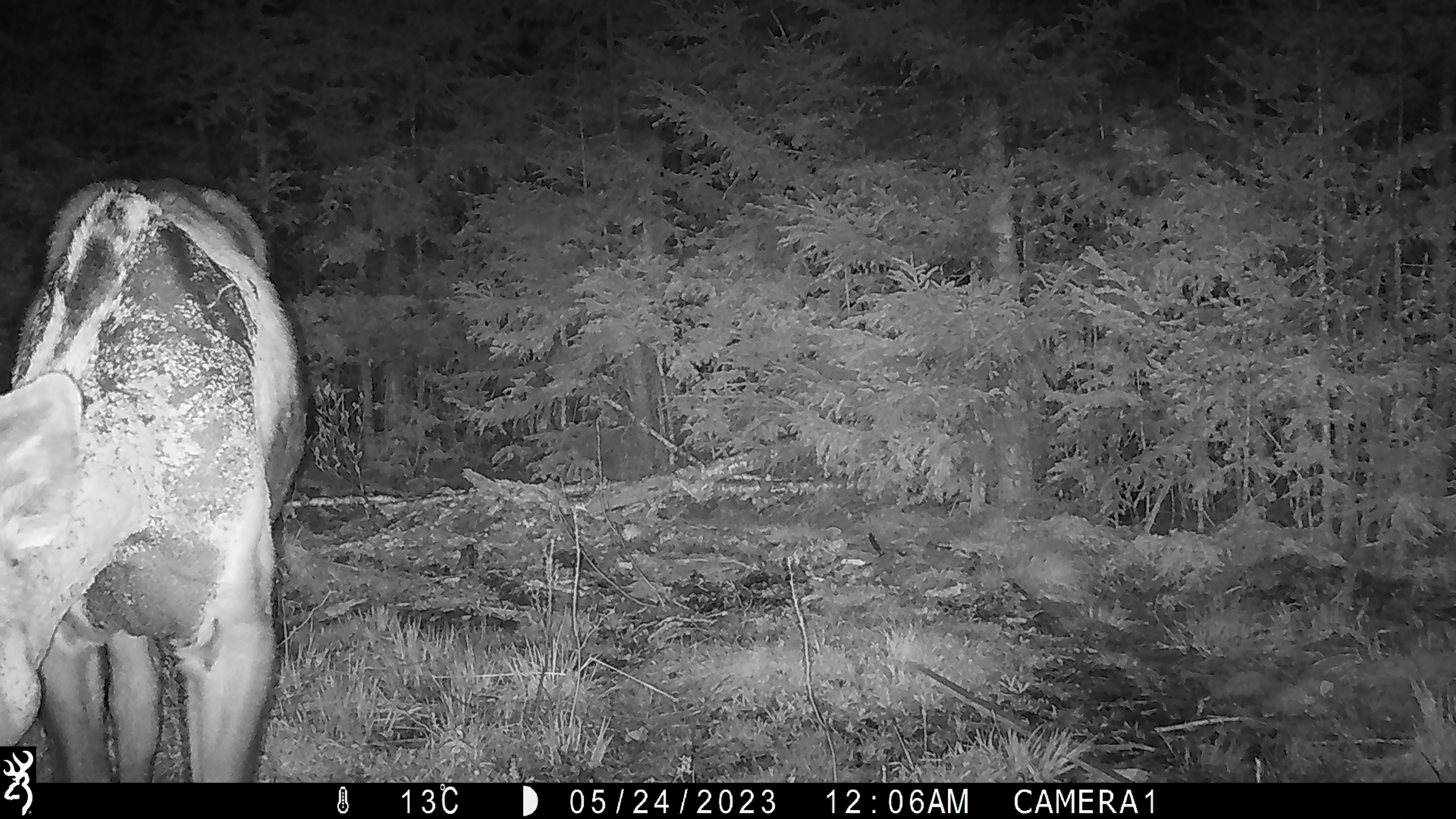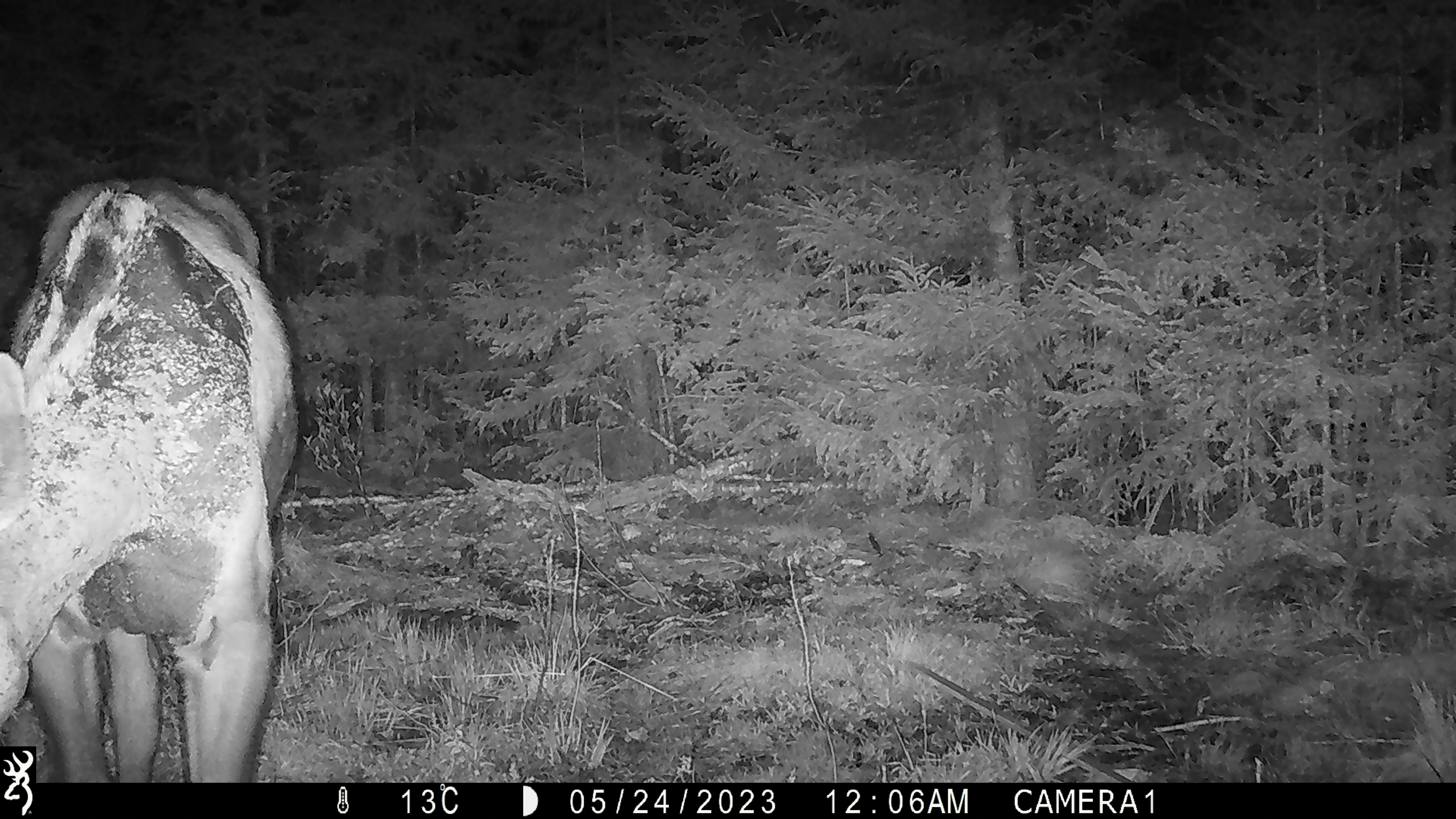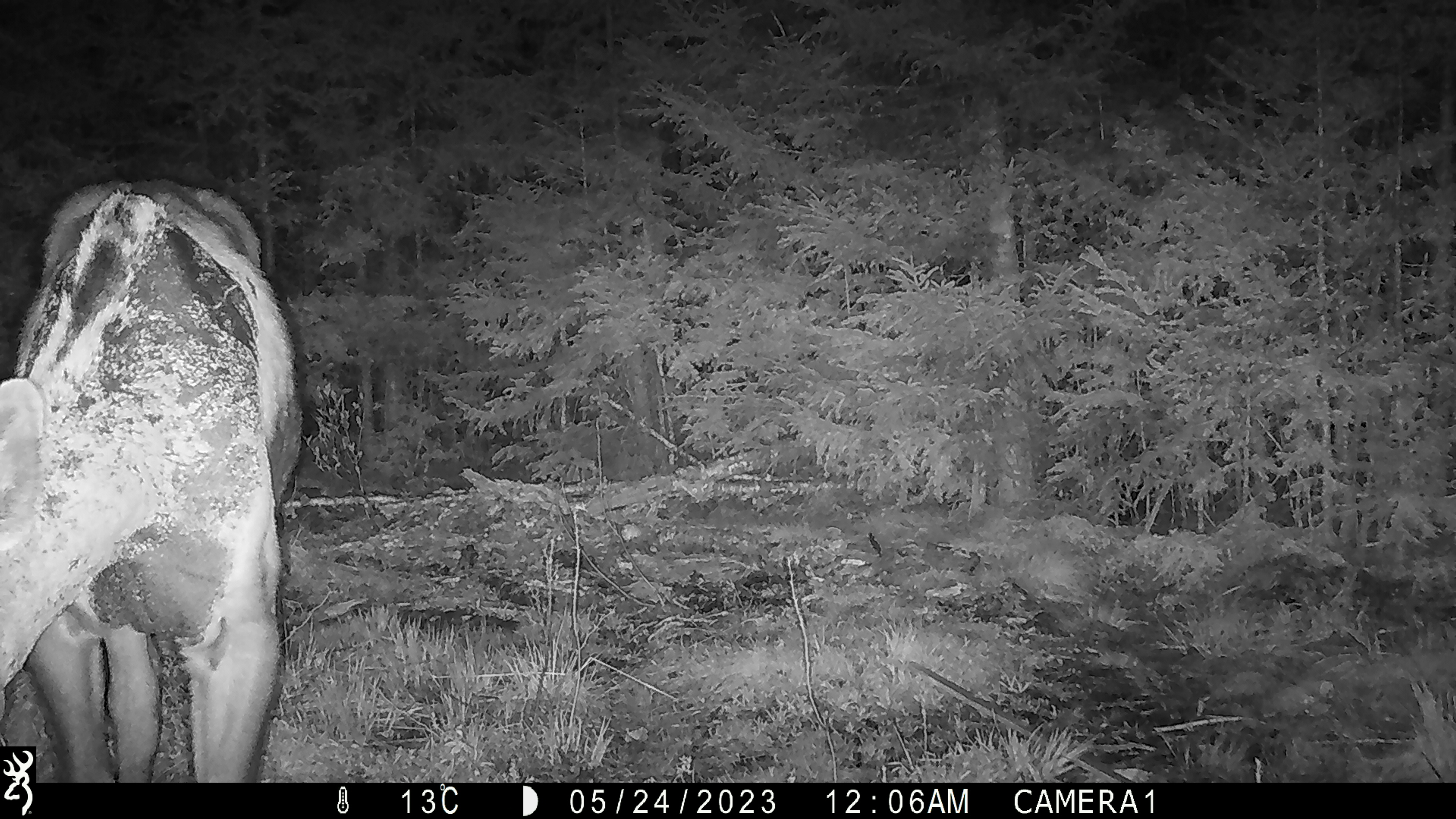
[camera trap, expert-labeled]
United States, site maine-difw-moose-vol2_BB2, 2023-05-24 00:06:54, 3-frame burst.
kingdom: Animalia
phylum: Chordata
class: Mammalia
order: Artiodactyla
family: Cervidae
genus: Alces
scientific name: Alces alces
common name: moose